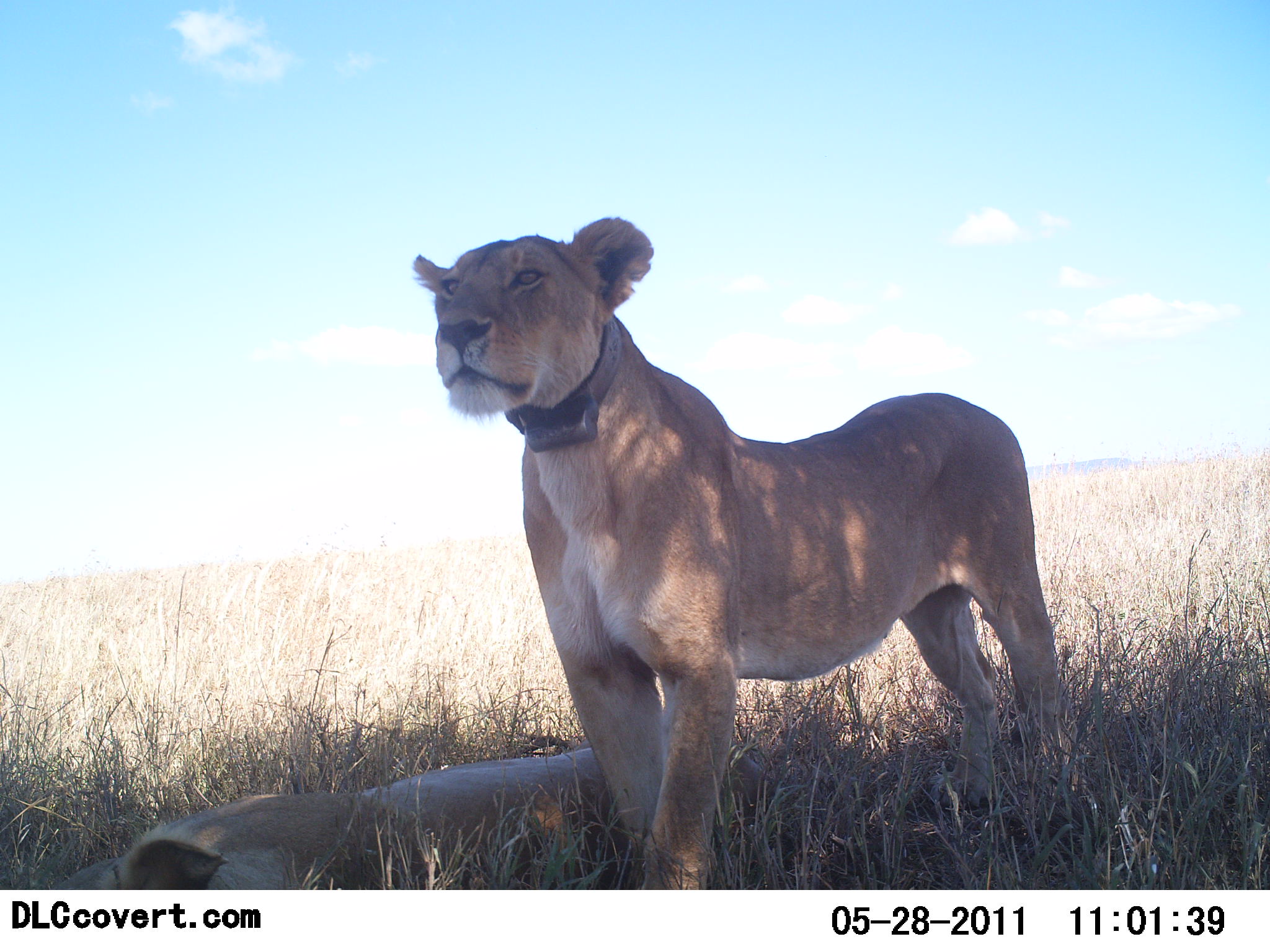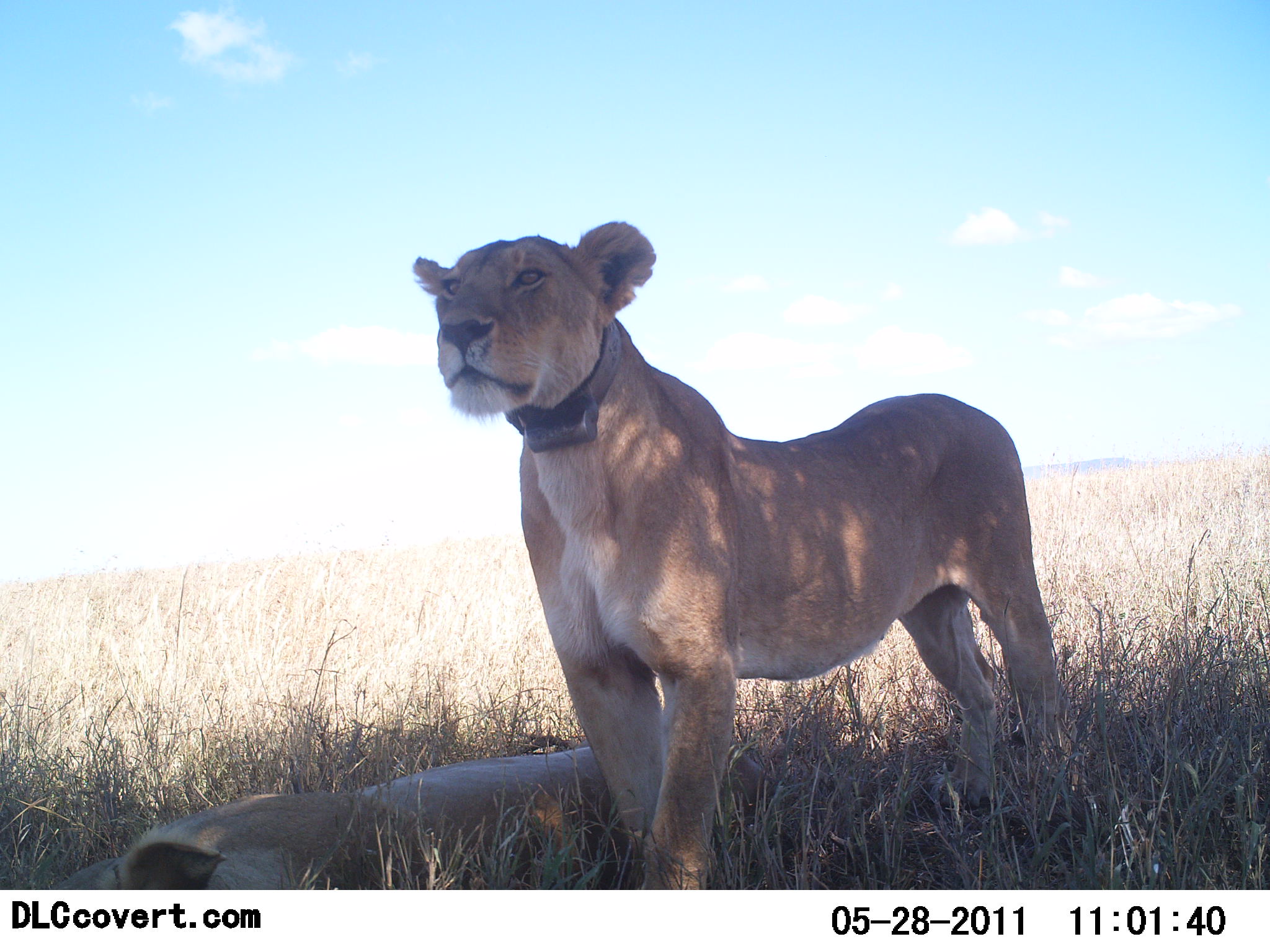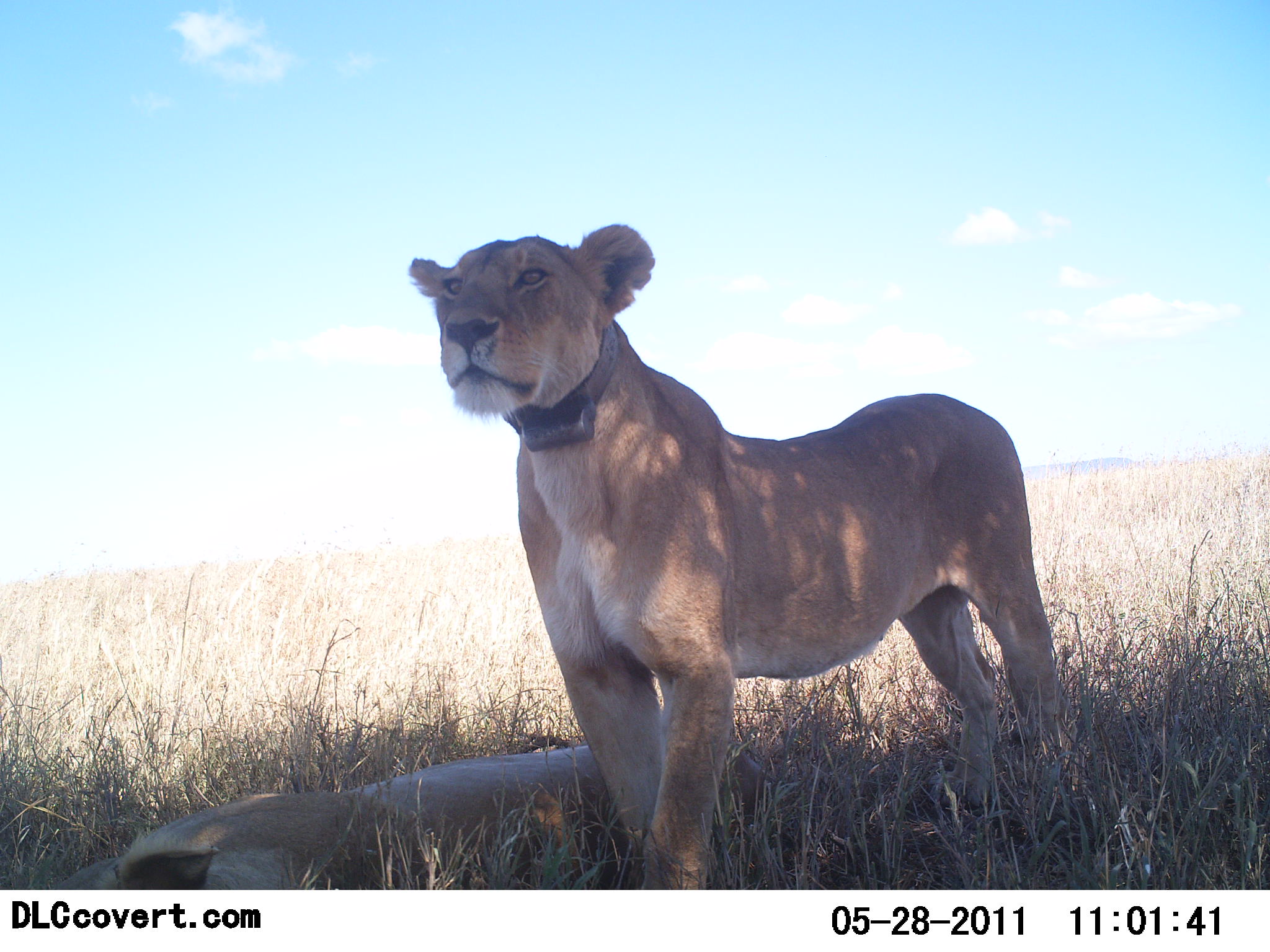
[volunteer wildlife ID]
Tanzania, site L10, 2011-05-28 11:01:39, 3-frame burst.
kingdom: Animalia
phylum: Chordata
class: Mammalia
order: Carnivora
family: Felidae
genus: Panthera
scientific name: Panthera leo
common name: lion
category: lionfemale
Lionfemale (lion) (Panthera leo), count 2. Behavior (volunteer vote fractions): standing 83%, resting 100%, moving 0%, interacting 8%. Young present (vote fraction): 0%. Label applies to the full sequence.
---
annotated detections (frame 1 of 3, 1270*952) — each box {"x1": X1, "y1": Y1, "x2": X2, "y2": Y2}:
animal: {"x1": 410, "y1": 217, "x2": 1067, "y2": 891}; {"x1": 56, "y1": 724, "x2": 788, "y2": 891}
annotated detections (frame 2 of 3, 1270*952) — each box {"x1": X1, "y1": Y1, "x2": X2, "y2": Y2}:
animal: {"x1": 412, "y1": 217, "x2": 1066, "y2": 891}; {"x1": 48, "y1": 717, "x2": 771, "y2": 891}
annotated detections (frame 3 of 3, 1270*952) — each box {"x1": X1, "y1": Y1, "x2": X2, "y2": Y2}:
animal: {"x1": 407, "y1": 224, "x2": 1066, "y2": 889}; {"x1": 47, "y1": 731, "x2": 763, "y2": 890}